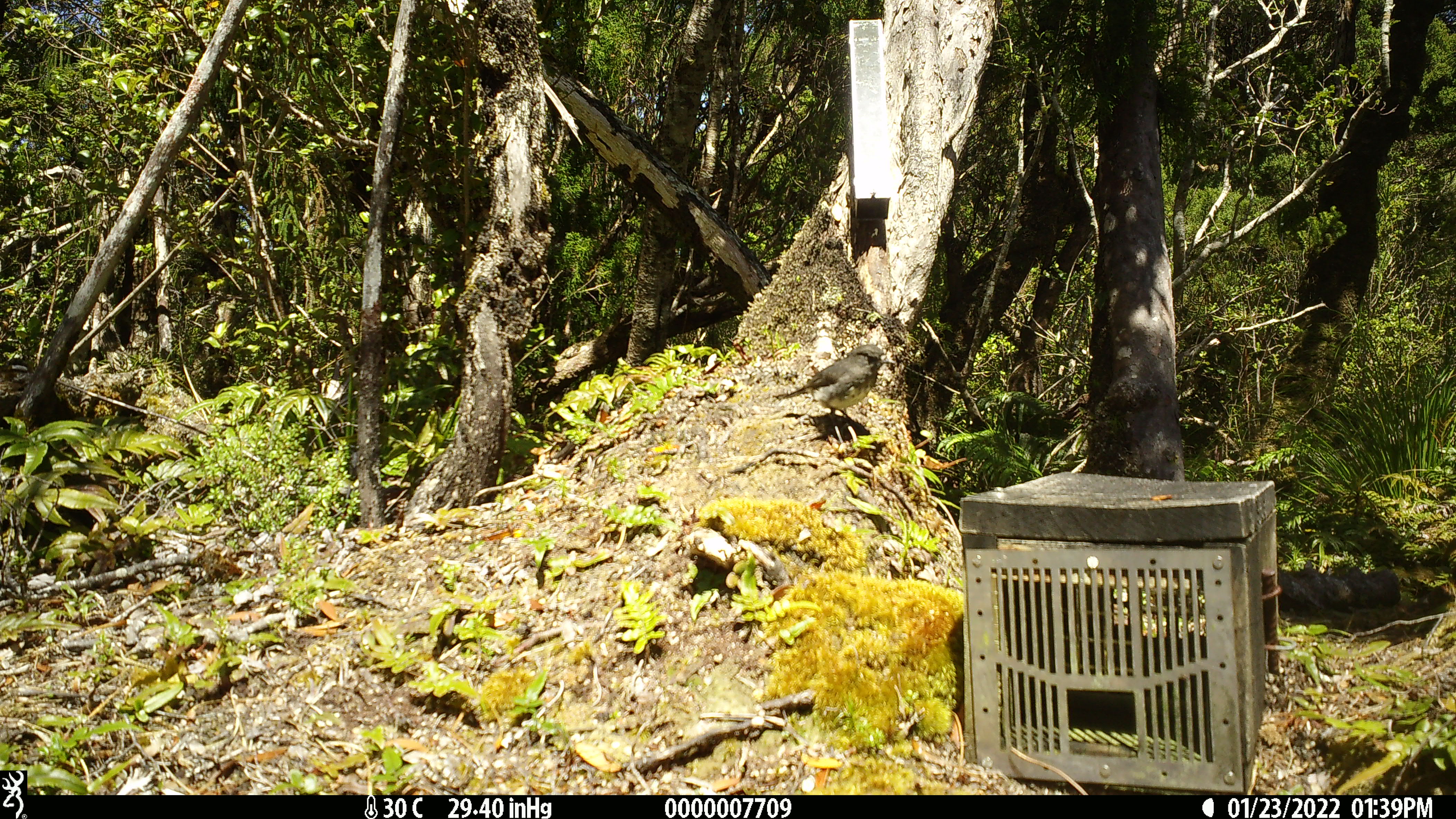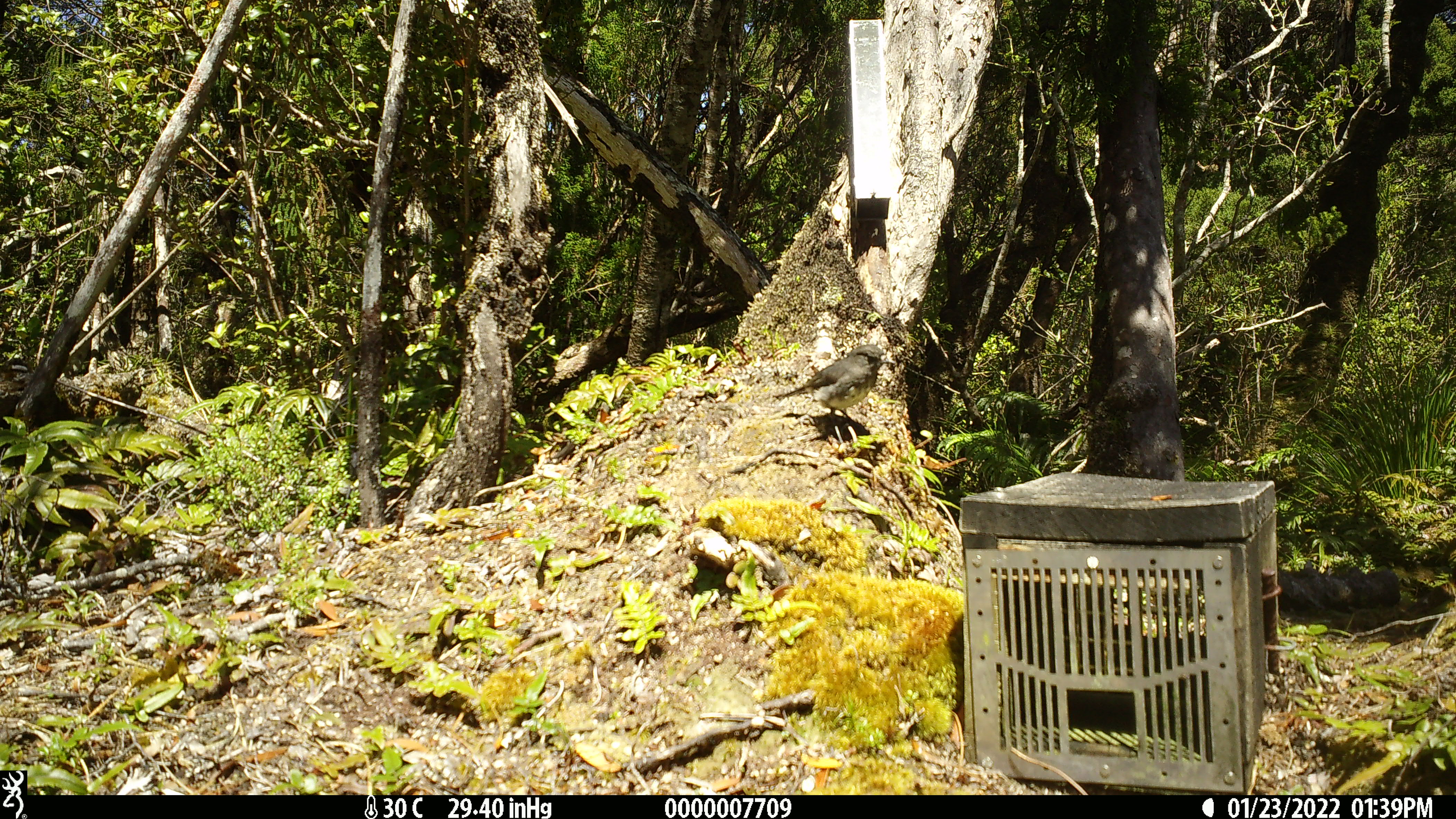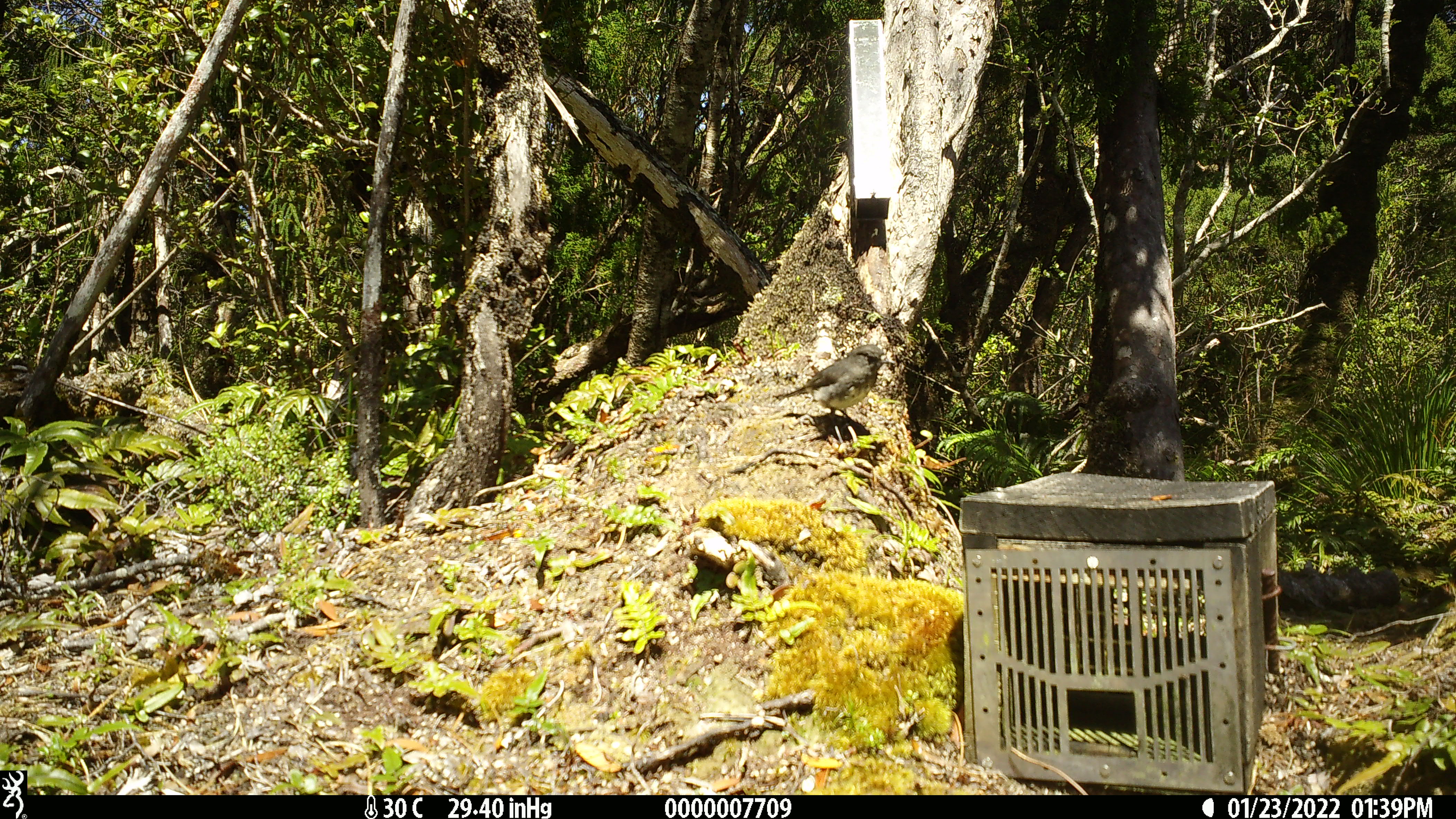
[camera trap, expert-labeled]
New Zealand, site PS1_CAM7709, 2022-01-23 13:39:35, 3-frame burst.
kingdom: Animalia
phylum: Chordata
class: Aves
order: Passeriformes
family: Petroicidae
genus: Petroica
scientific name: Petroica australis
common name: new zealand robin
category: robin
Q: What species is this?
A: Robin (new zealand robin) (Petroica australis).